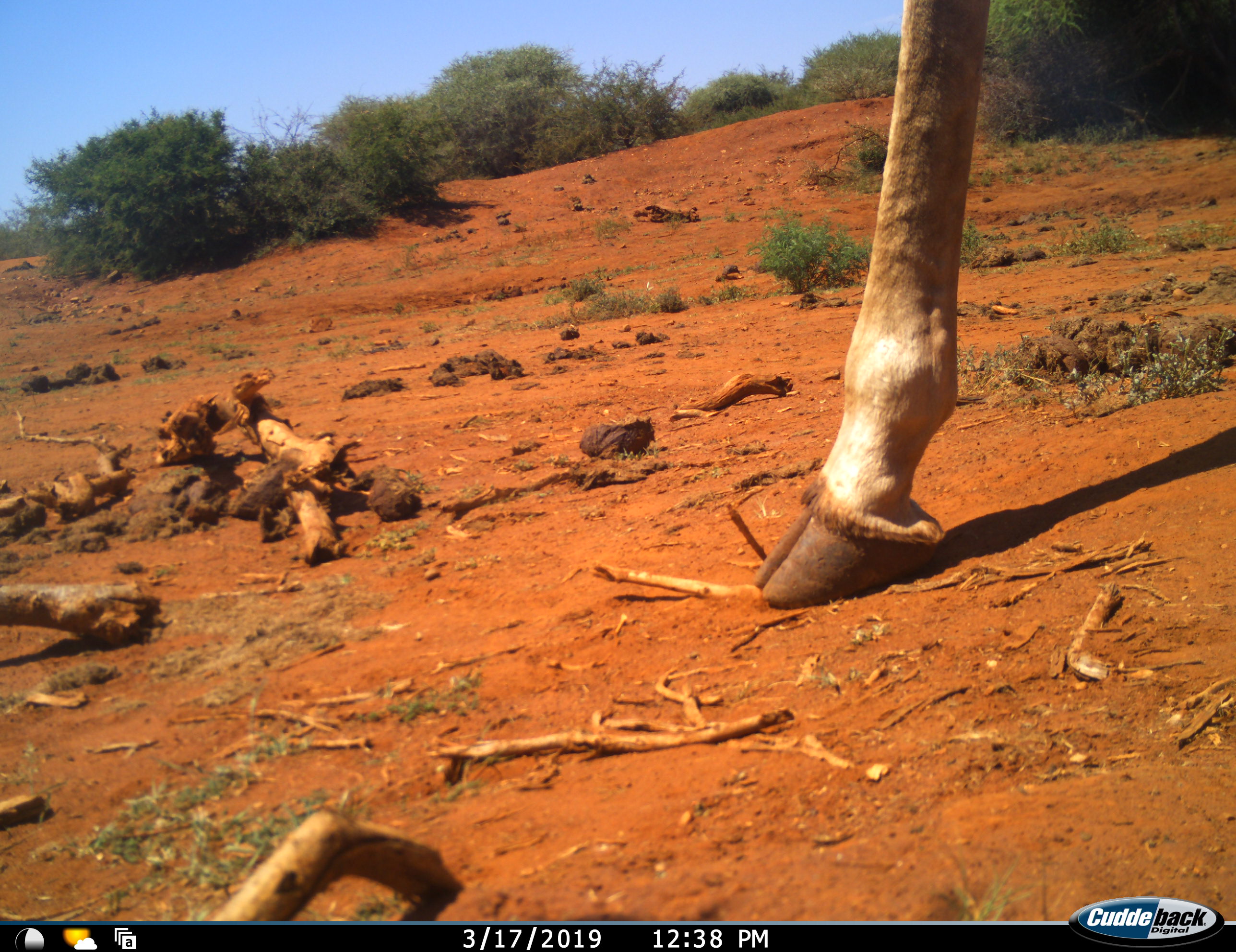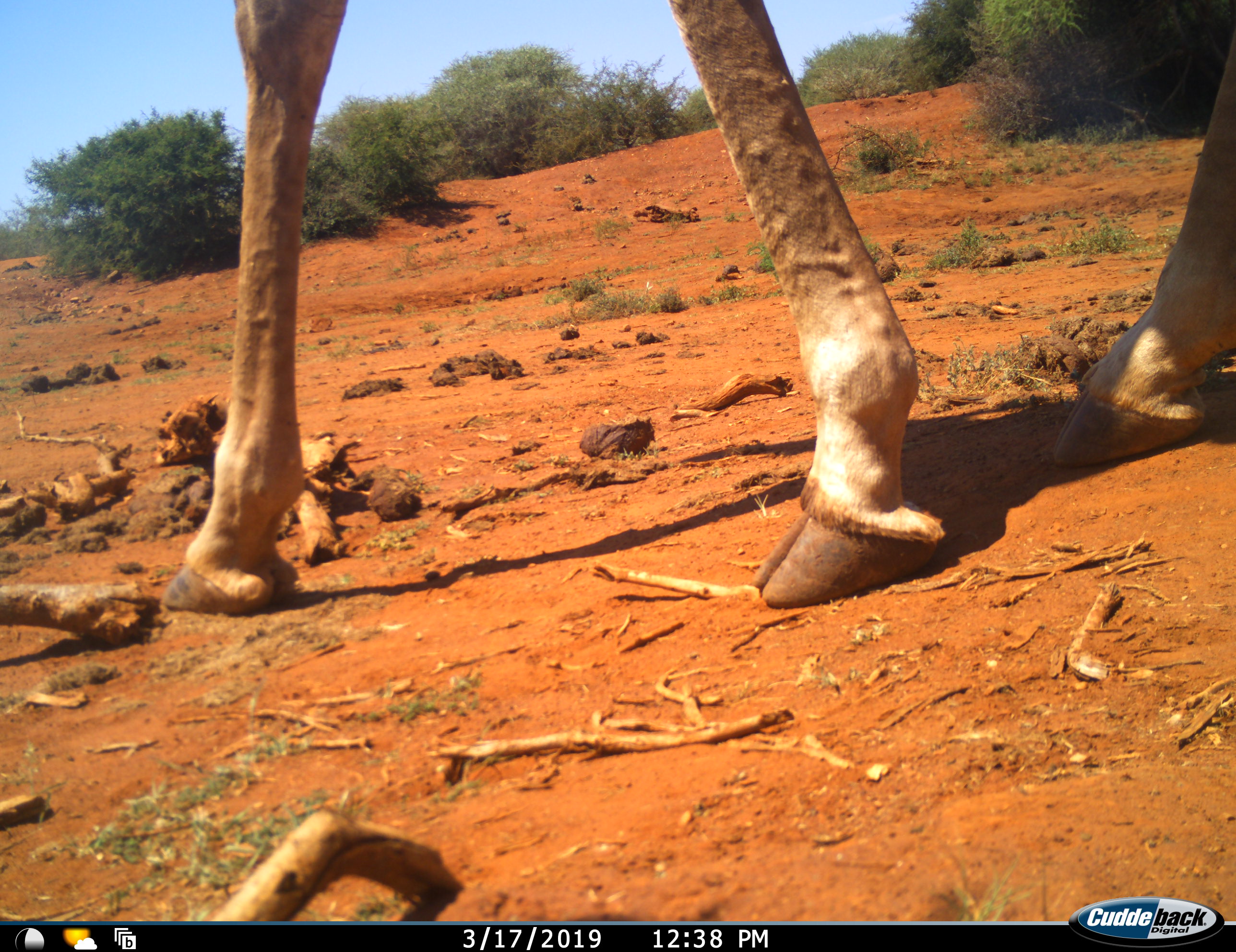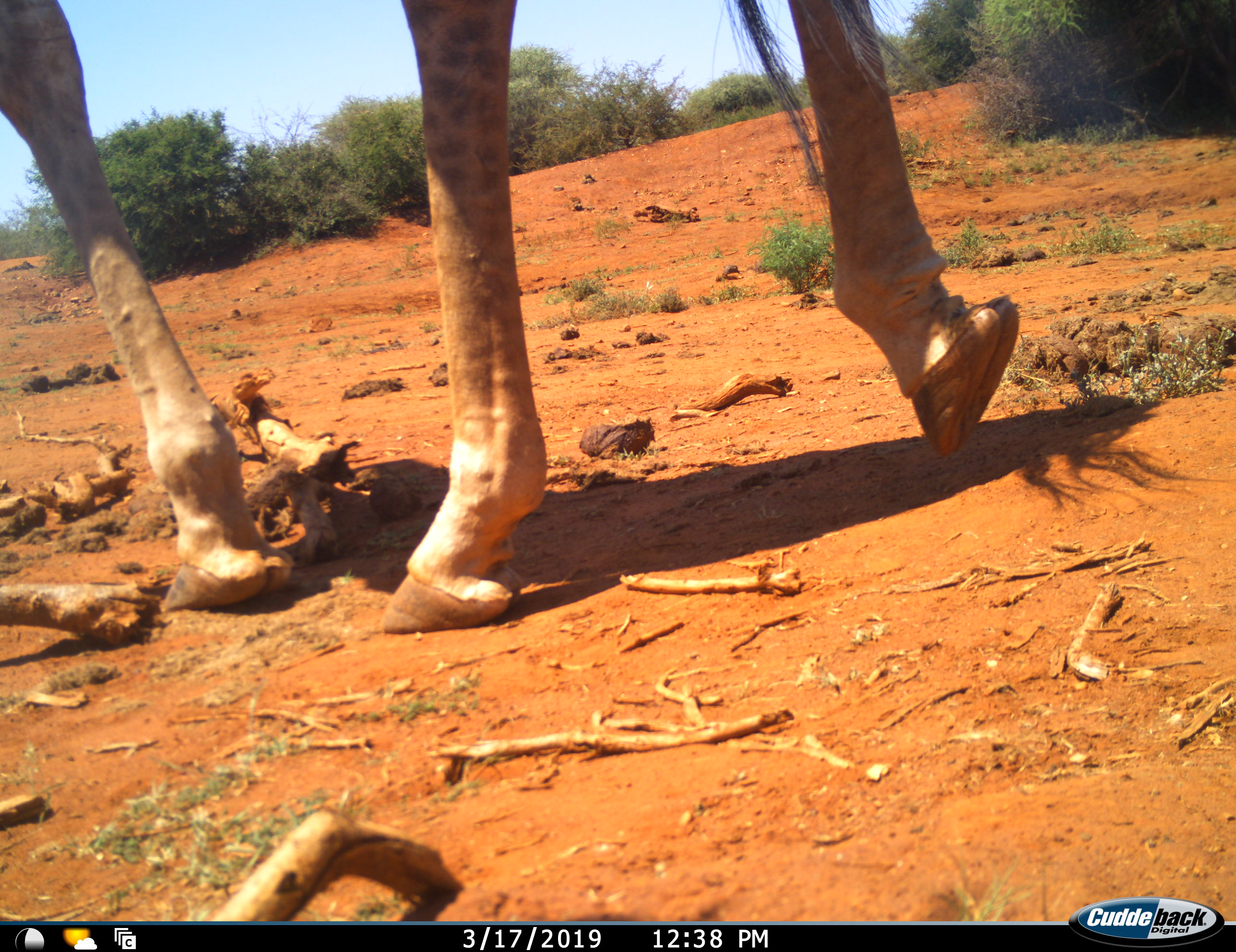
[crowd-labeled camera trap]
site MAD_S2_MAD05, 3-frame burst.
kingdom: Animalia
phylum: Chordata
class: Mammalia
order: Artiodactyla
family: Giraffidae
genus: Giraffa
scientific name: Giraffa camelopardalis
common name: giraffe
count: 1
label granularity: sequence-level